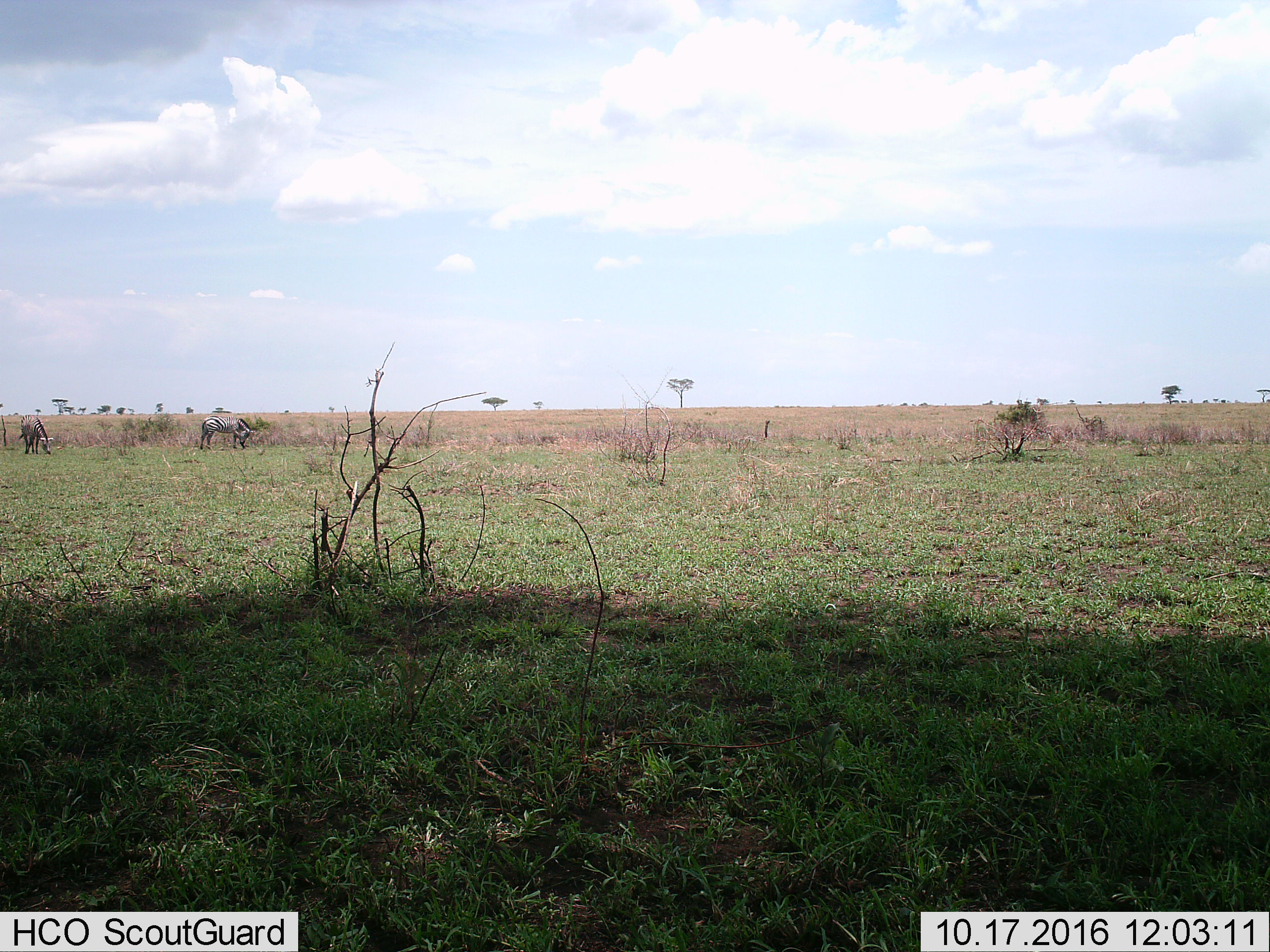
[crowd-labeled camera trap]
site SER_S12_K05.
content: unidentified animal